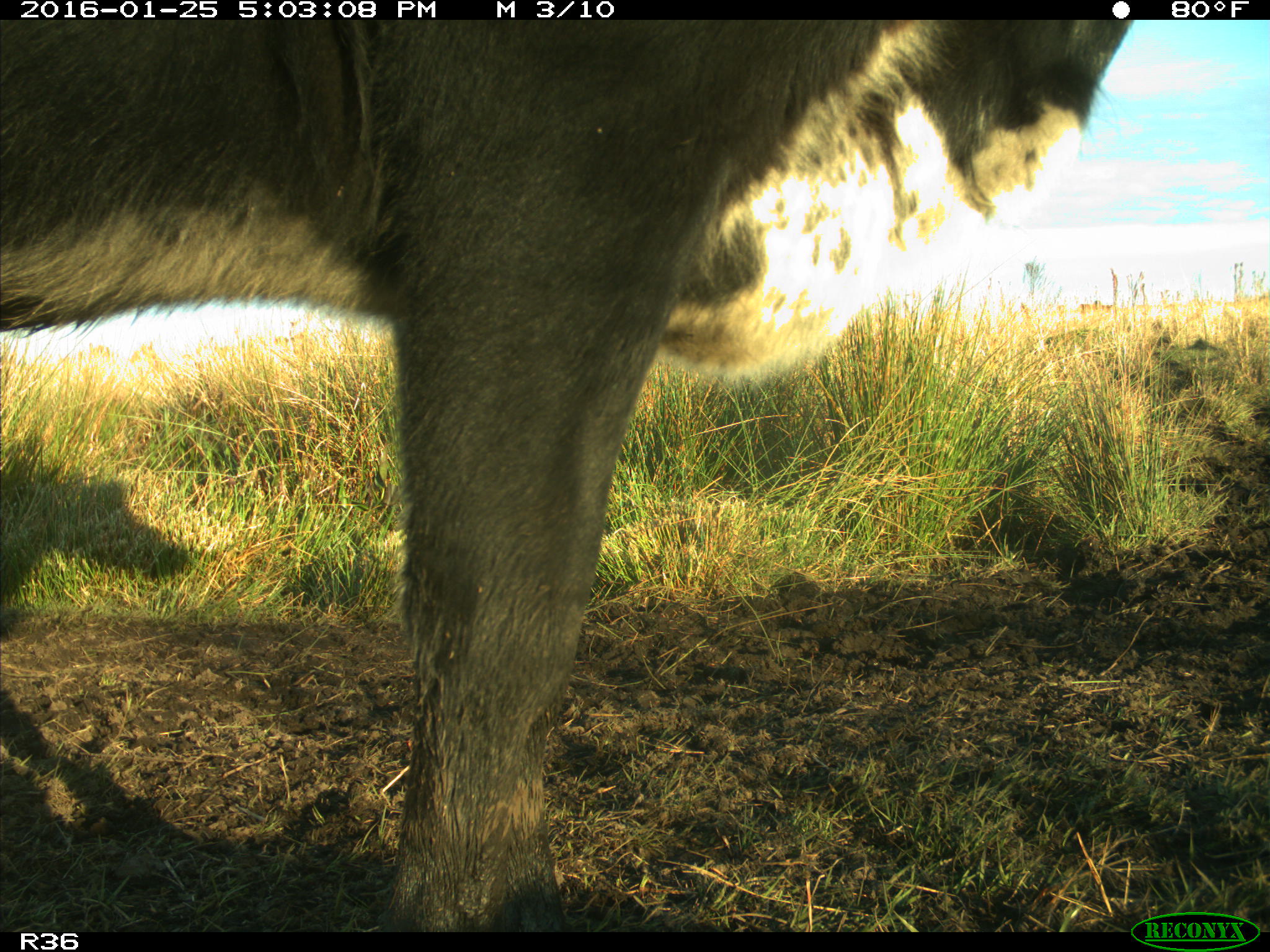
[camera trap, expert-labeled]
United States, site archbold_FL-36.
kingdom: Animalia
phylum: Chordata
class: Mammalia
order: Artiodactyla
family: Bovidae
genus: Bos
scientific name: Bos taurus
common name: domestic cow